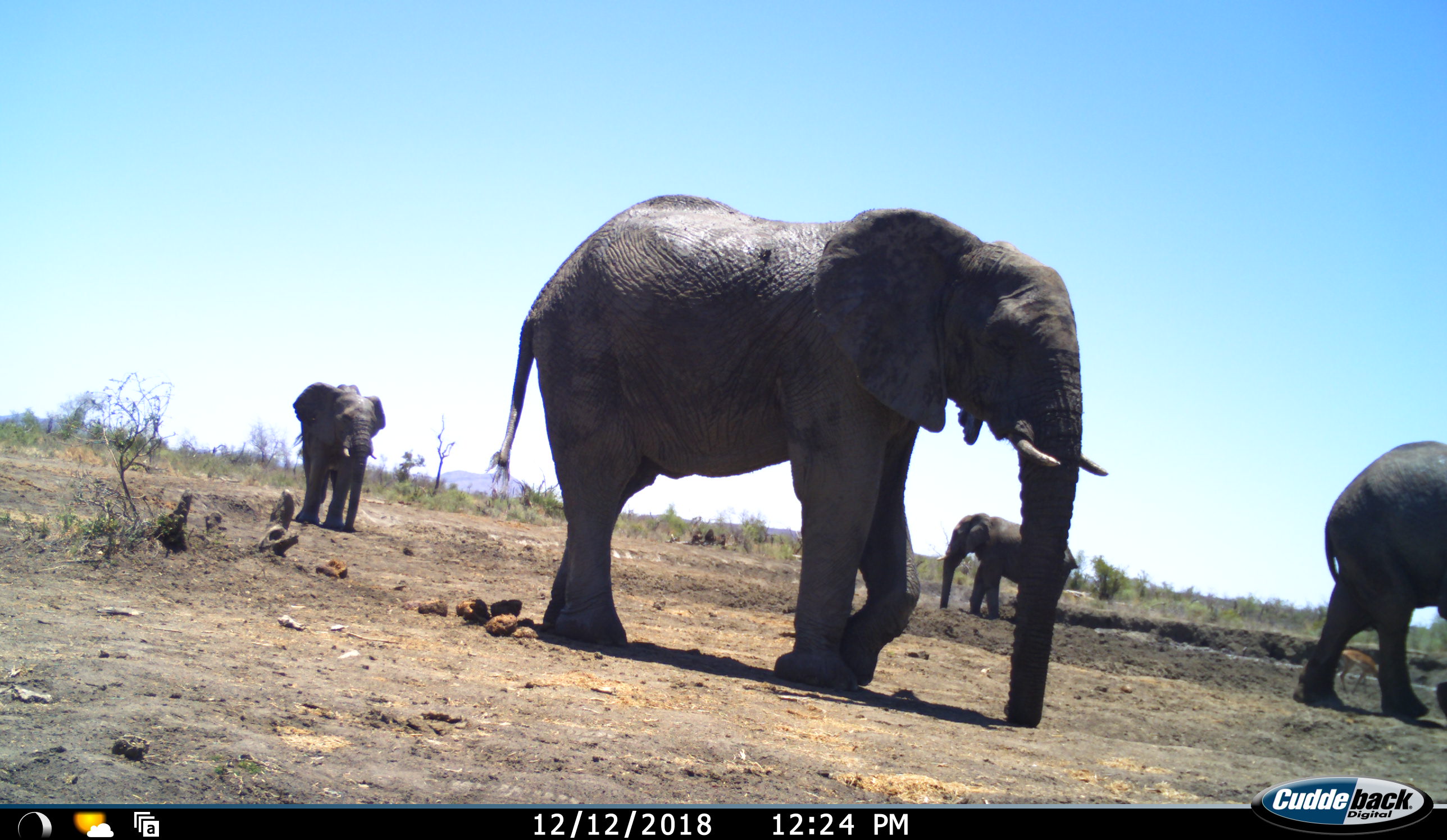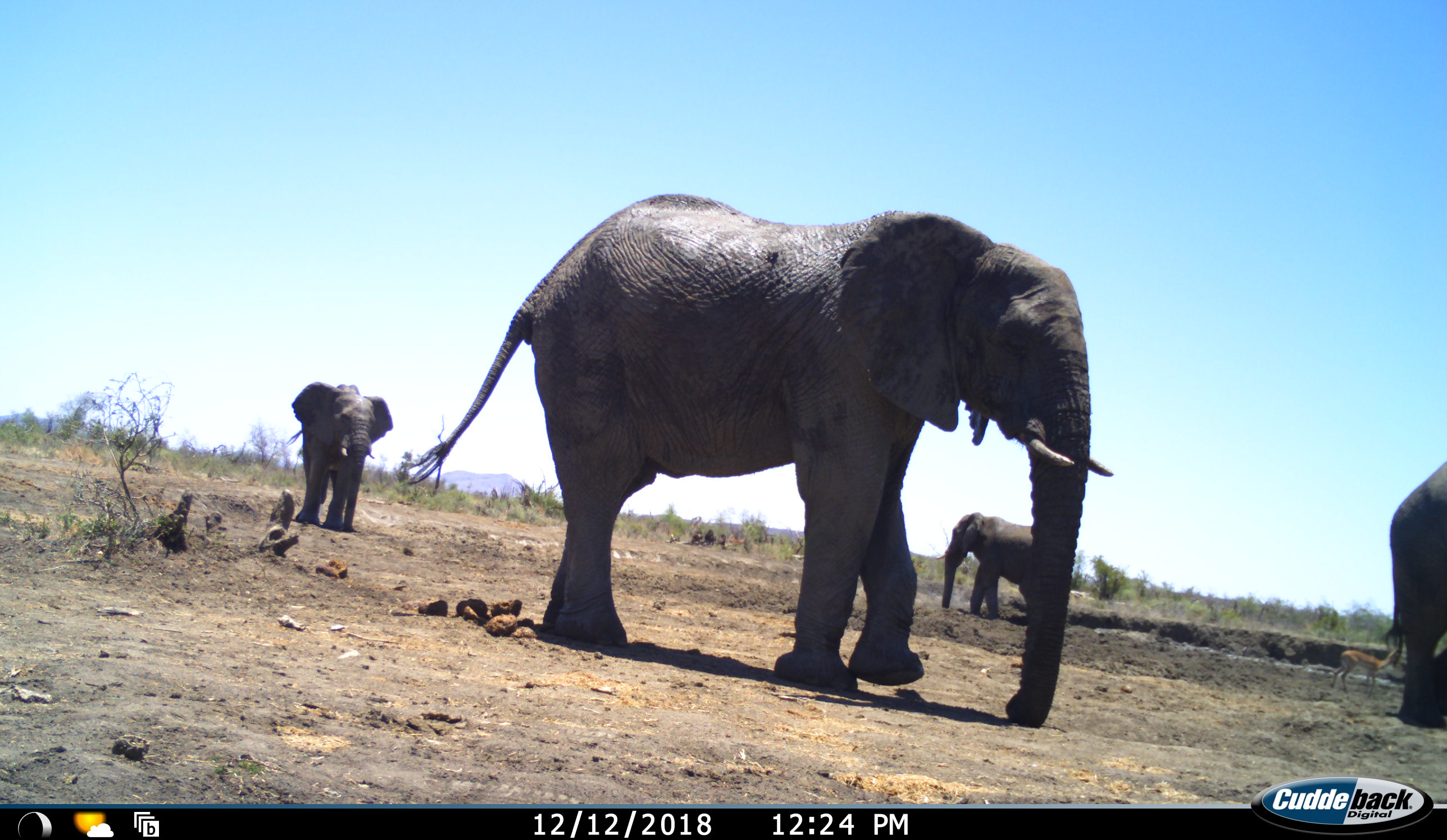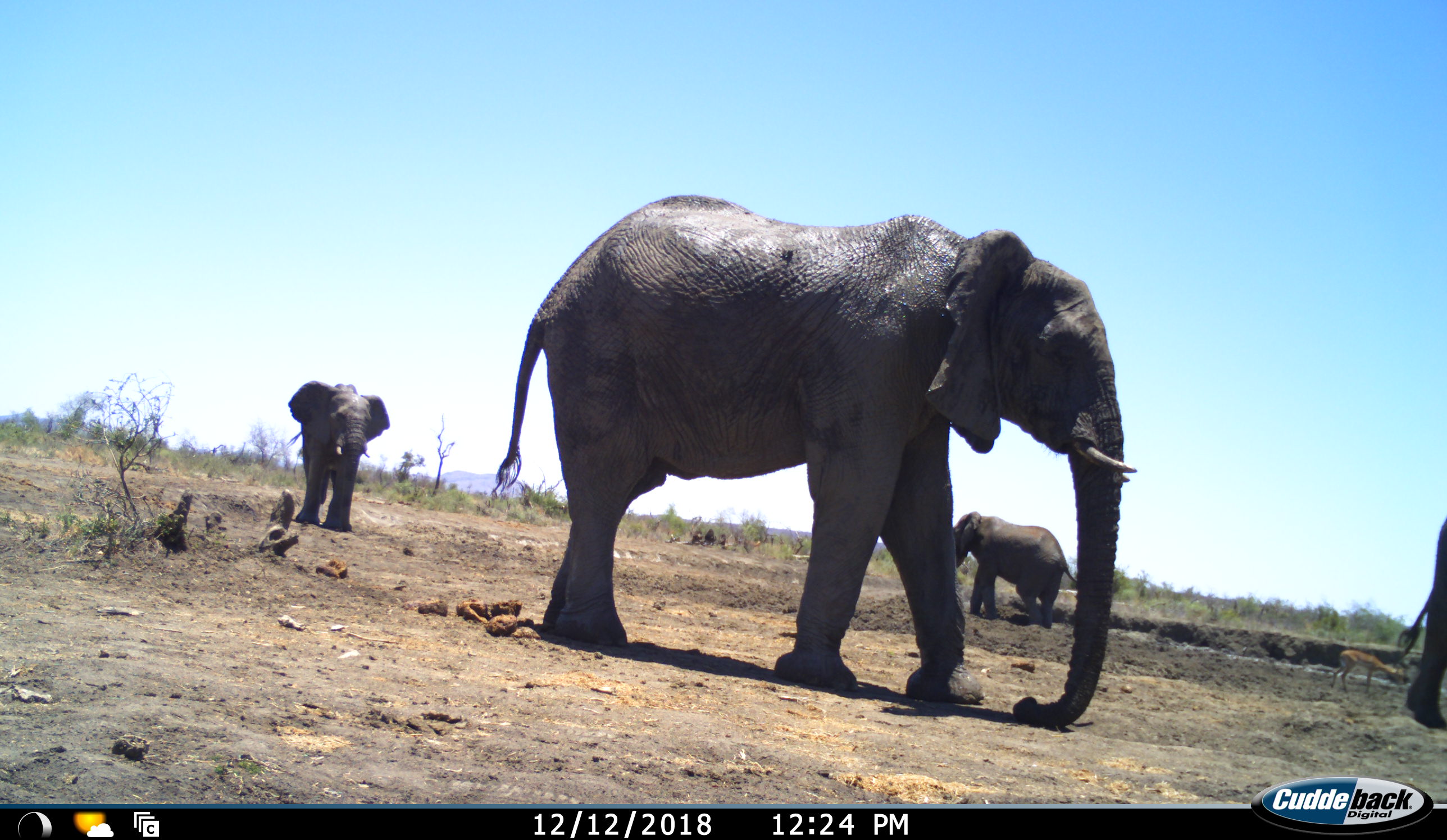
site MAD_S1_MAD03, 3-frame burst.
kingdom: Animalia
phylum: Chordata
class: Mammalia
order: Proboscidea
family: Elephantidae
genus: Loxodonta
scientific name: Loxodonta africana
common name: african bush elephant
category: elephant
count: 4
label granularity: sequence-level